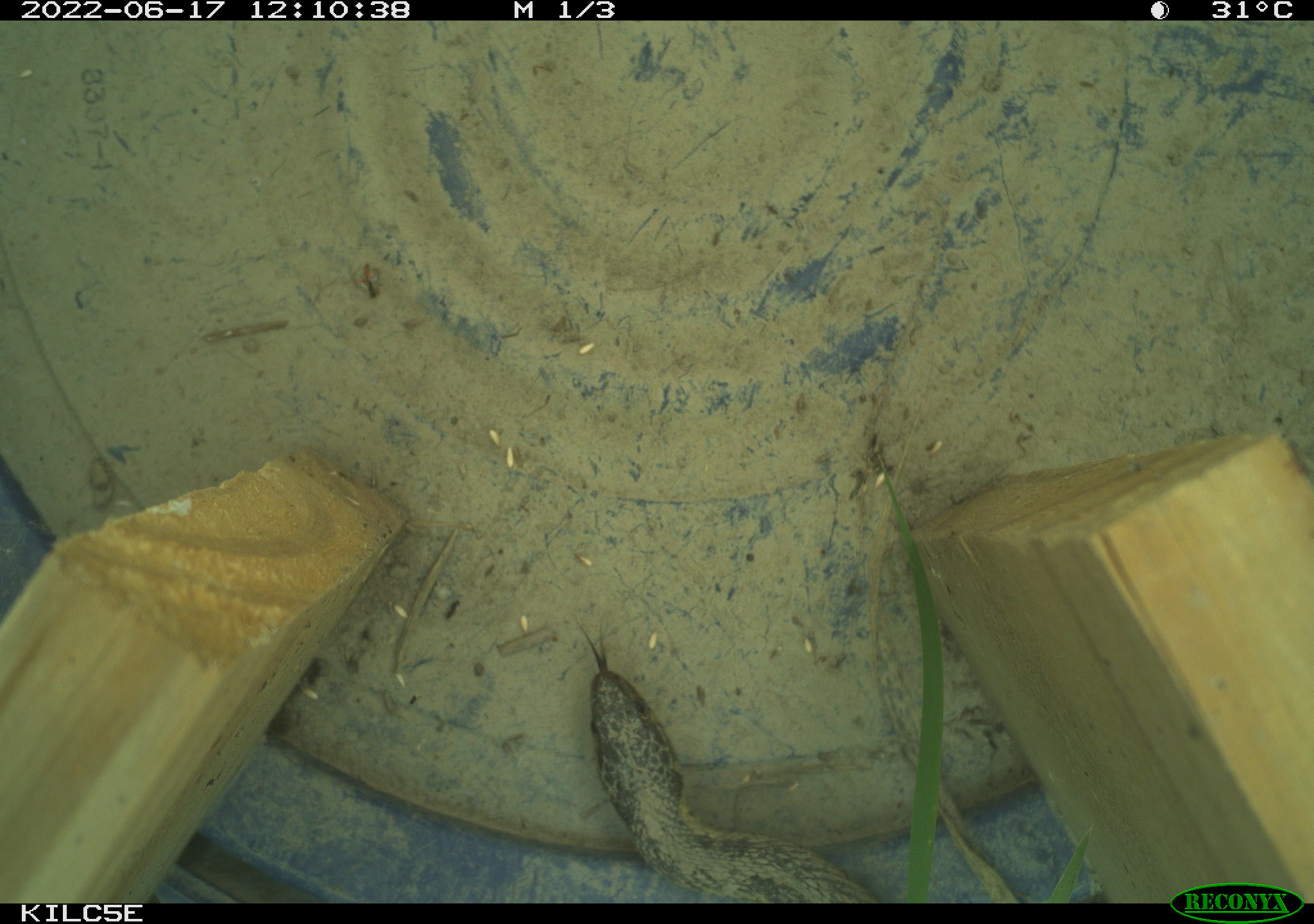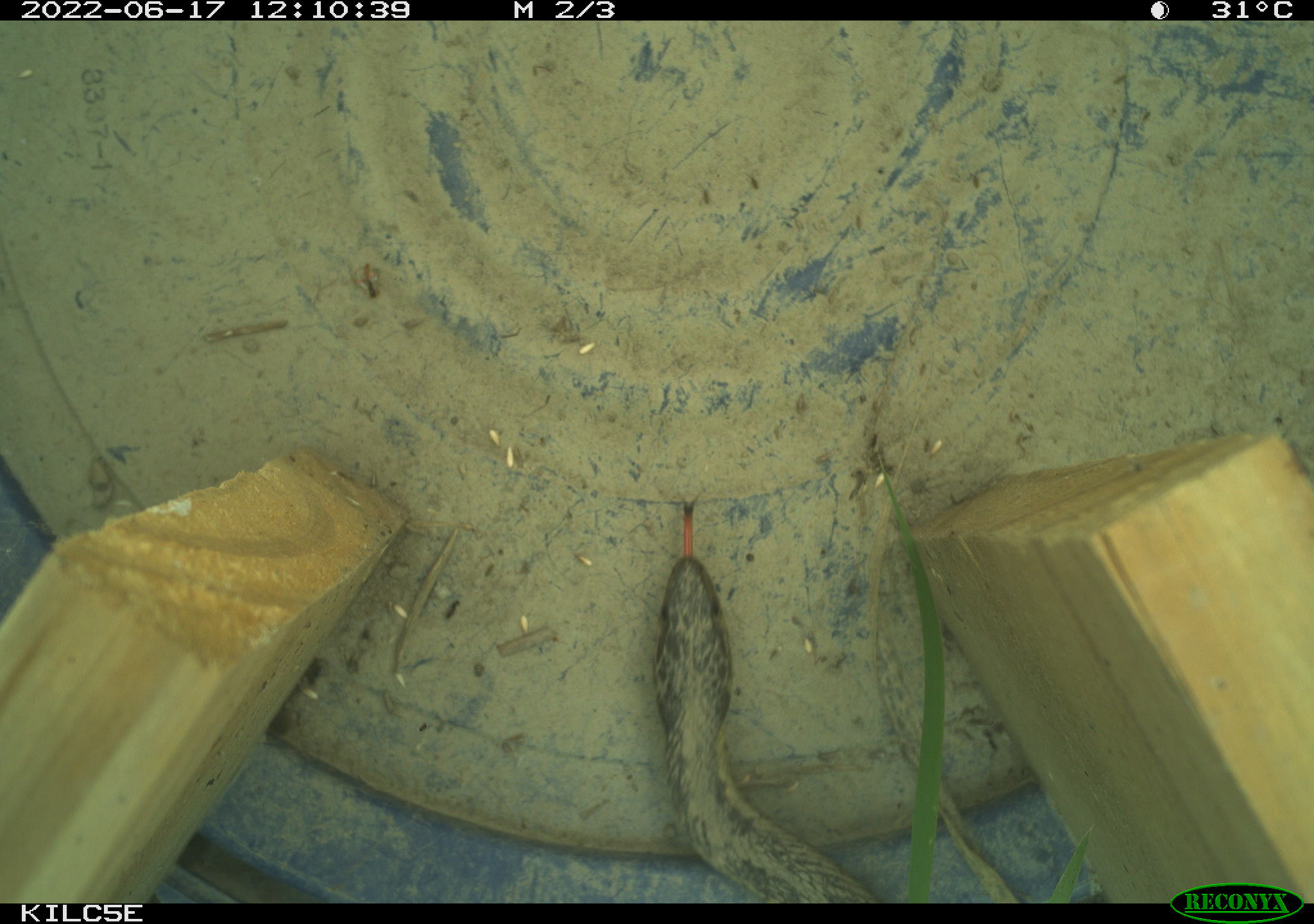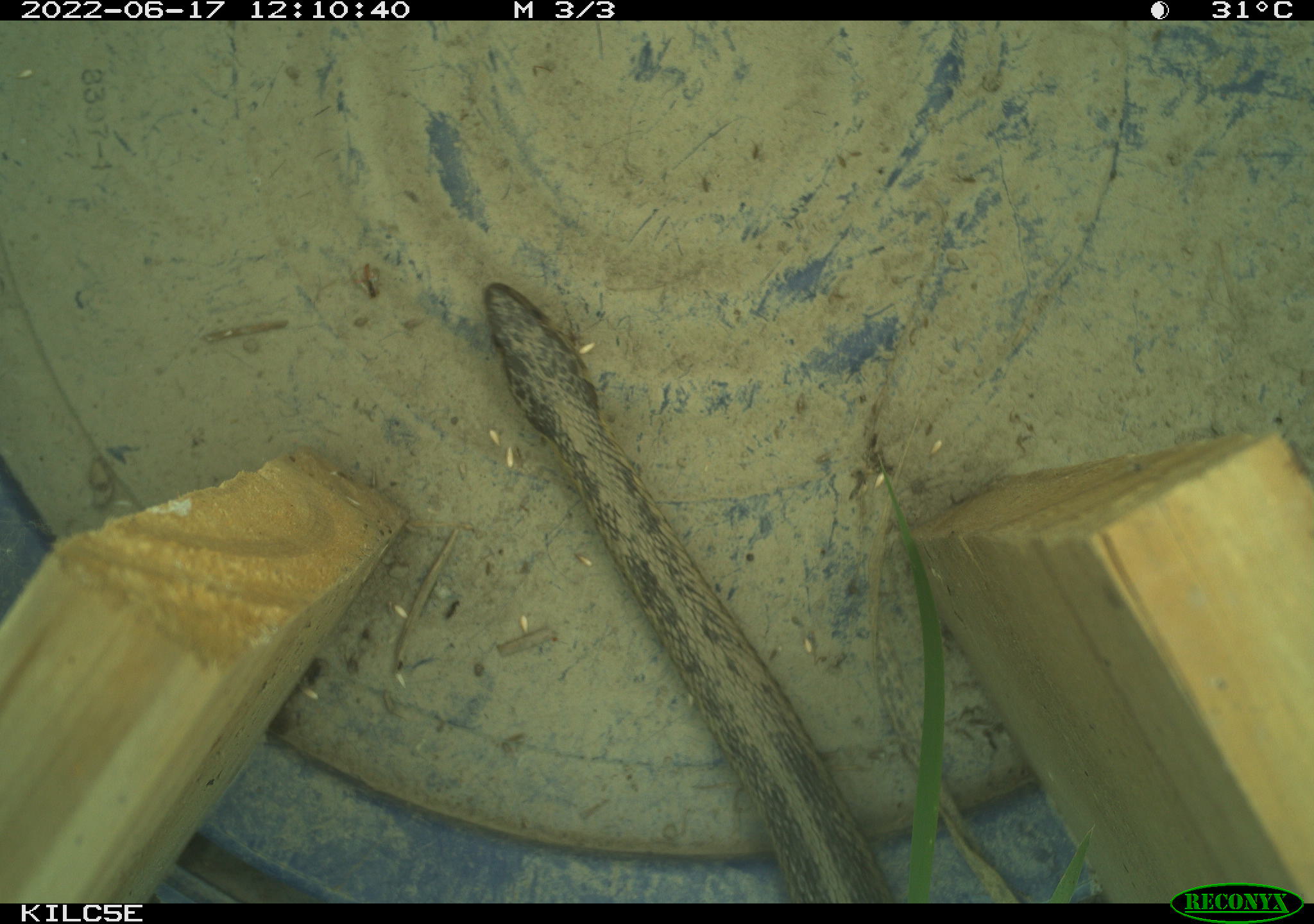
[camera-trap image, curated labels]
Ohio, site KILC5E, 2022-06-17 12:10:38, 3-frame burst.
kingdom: Animalia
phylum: Chordata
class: Reptilia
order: Squamata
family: Colubridae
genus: Thamnophis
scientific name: Thamnophis sirtalis sirtalis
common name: eastern gartersnake